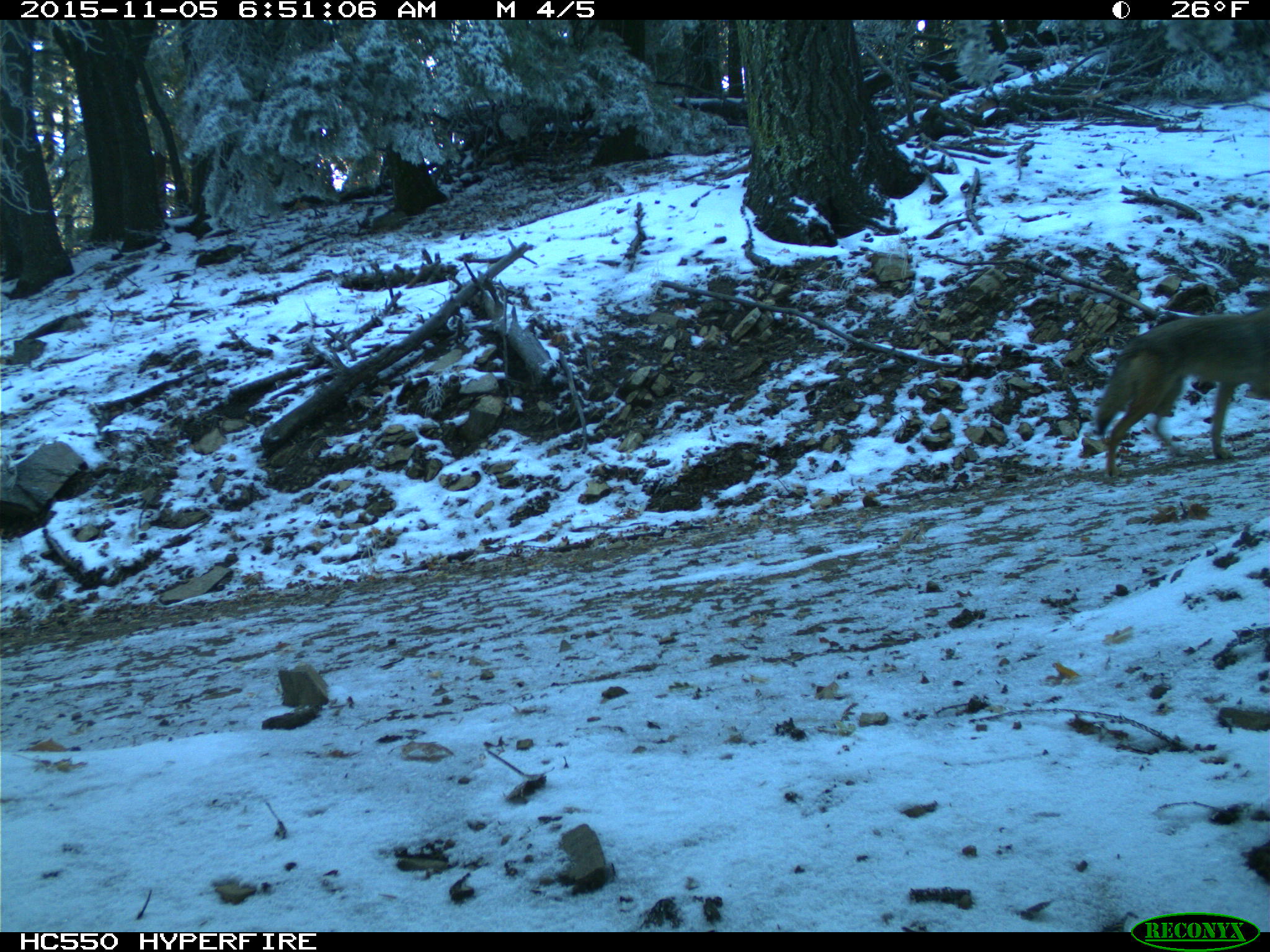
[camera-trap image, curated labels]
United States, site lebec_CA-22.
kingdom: Animalia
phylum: Chordata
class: Mammalia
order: Carnivora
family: Canidae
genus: Canis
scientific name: Canis latrans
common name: coyote